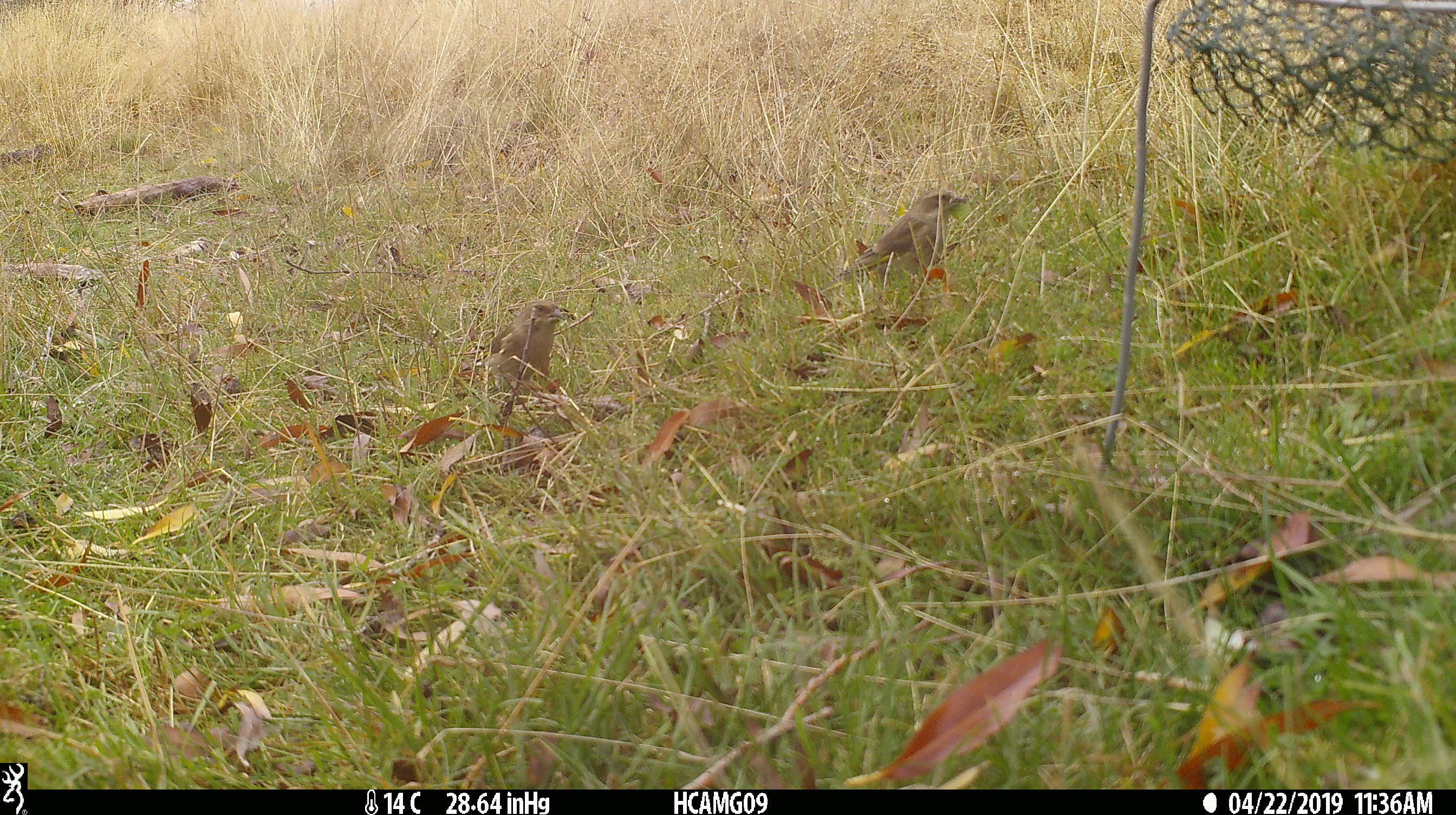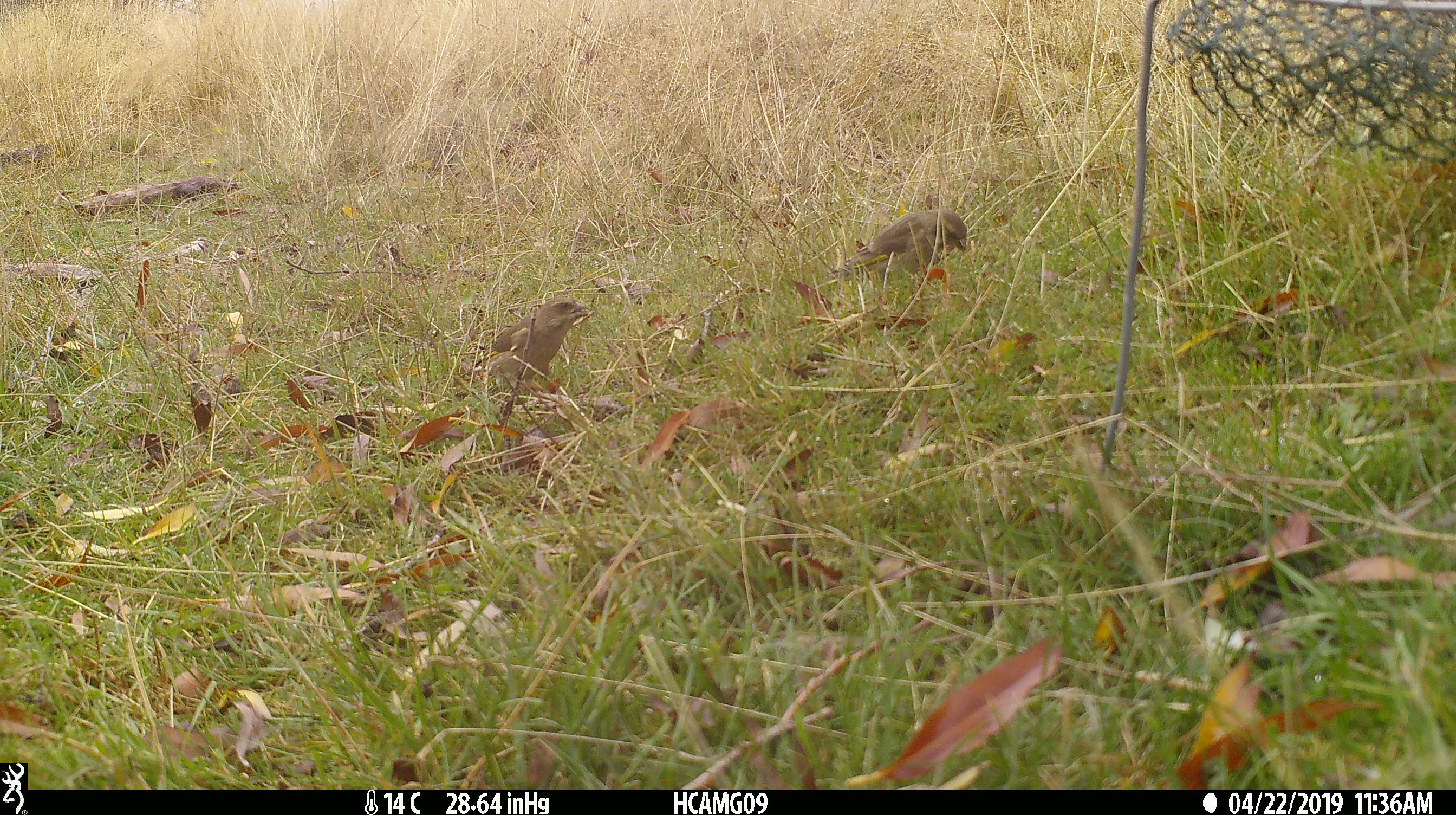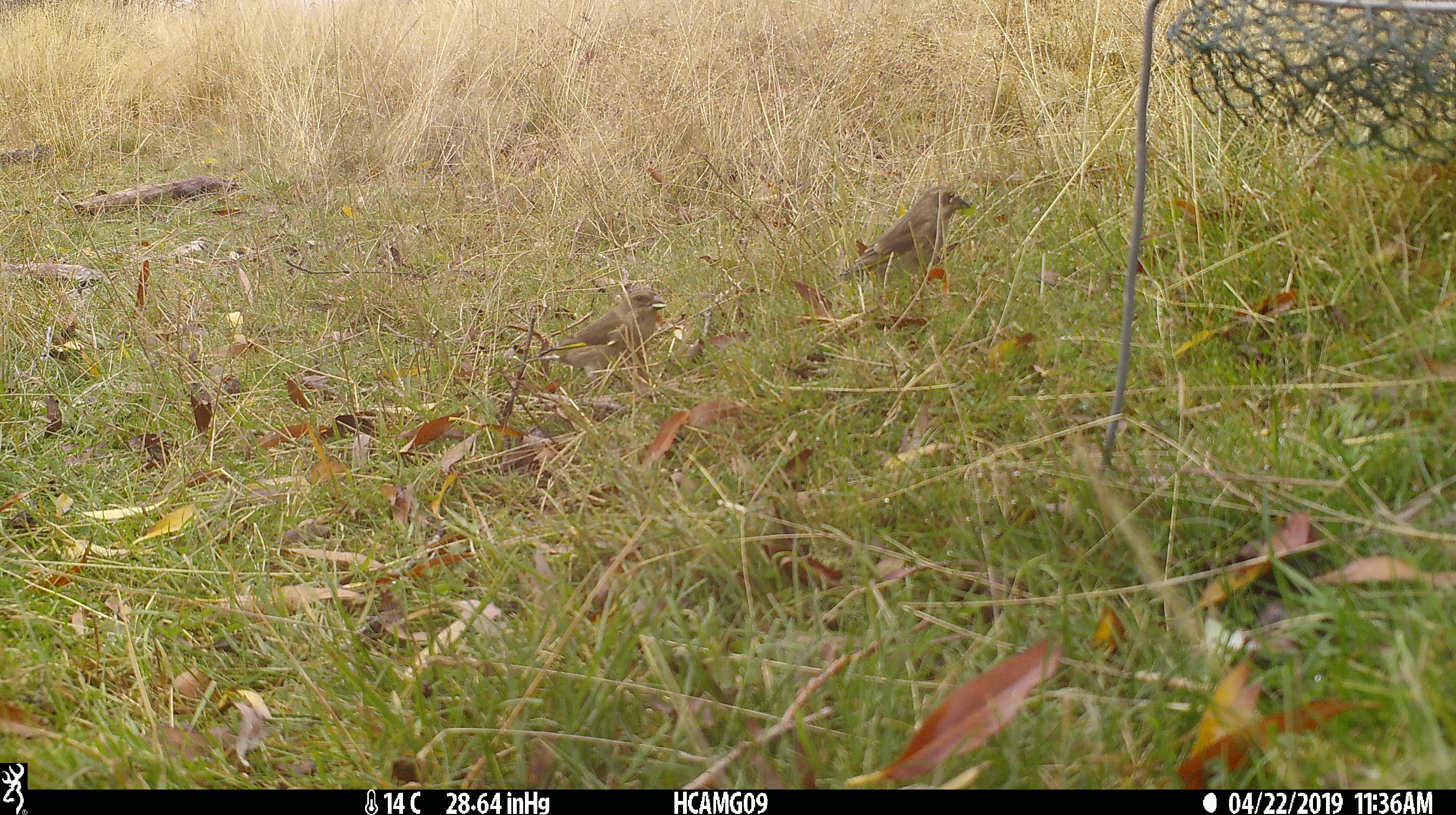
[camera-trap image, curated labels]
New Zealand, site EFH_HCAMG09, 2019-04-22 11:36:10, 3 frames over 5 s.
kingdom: Animalia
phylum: Chordata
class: Aves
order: Passeriformes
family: Fringillidae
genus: Chloris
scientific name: Chloris chloris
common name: greenfinch